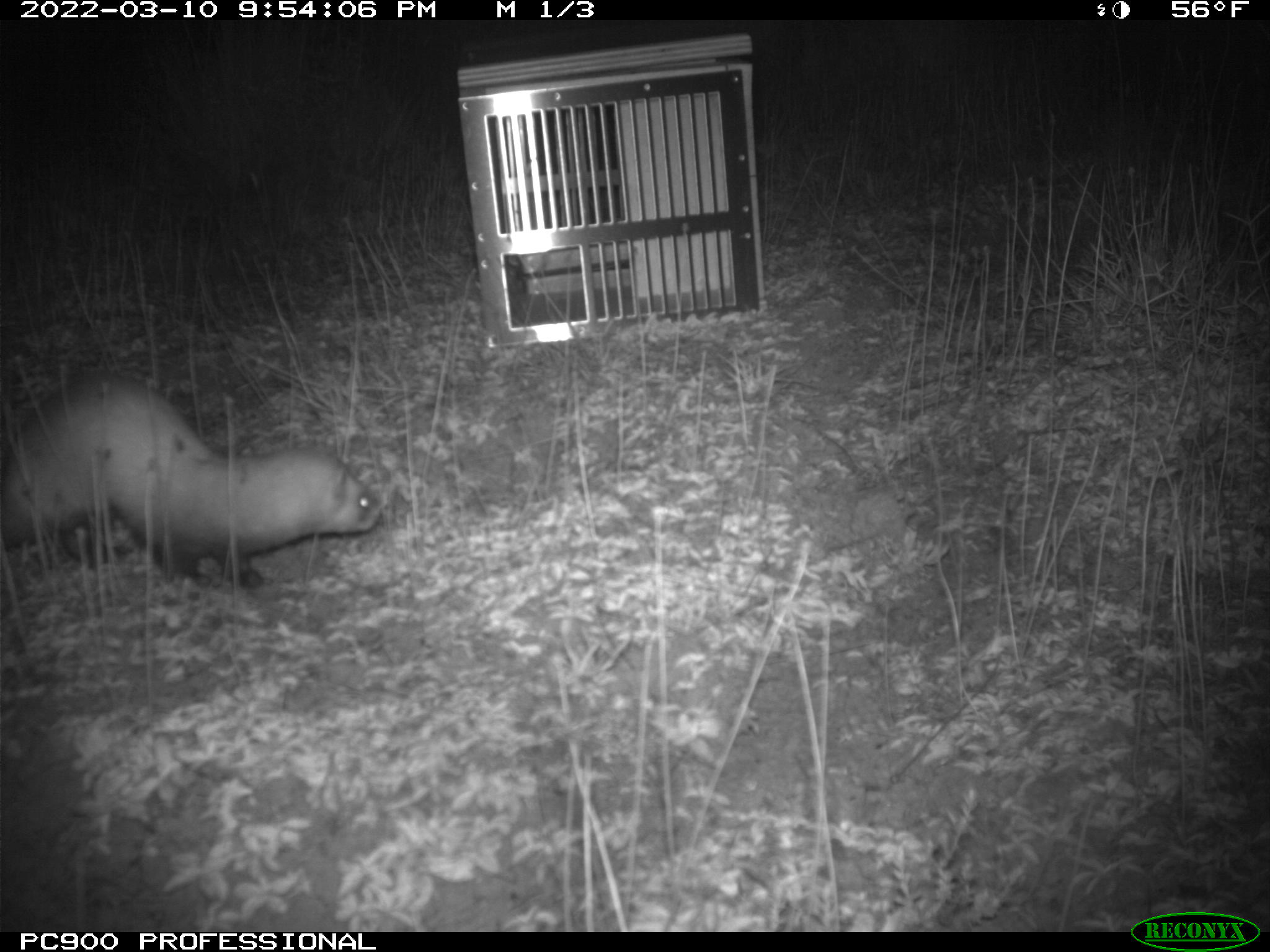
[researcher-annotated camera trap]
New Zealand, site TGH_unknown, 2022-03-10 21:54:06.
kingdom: Animalia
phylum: Chordata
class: Mammalia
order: Carnivora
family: Mustelidae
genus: Mustela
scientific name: Mustela furo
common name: ferret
Ferret (Mustela furo).